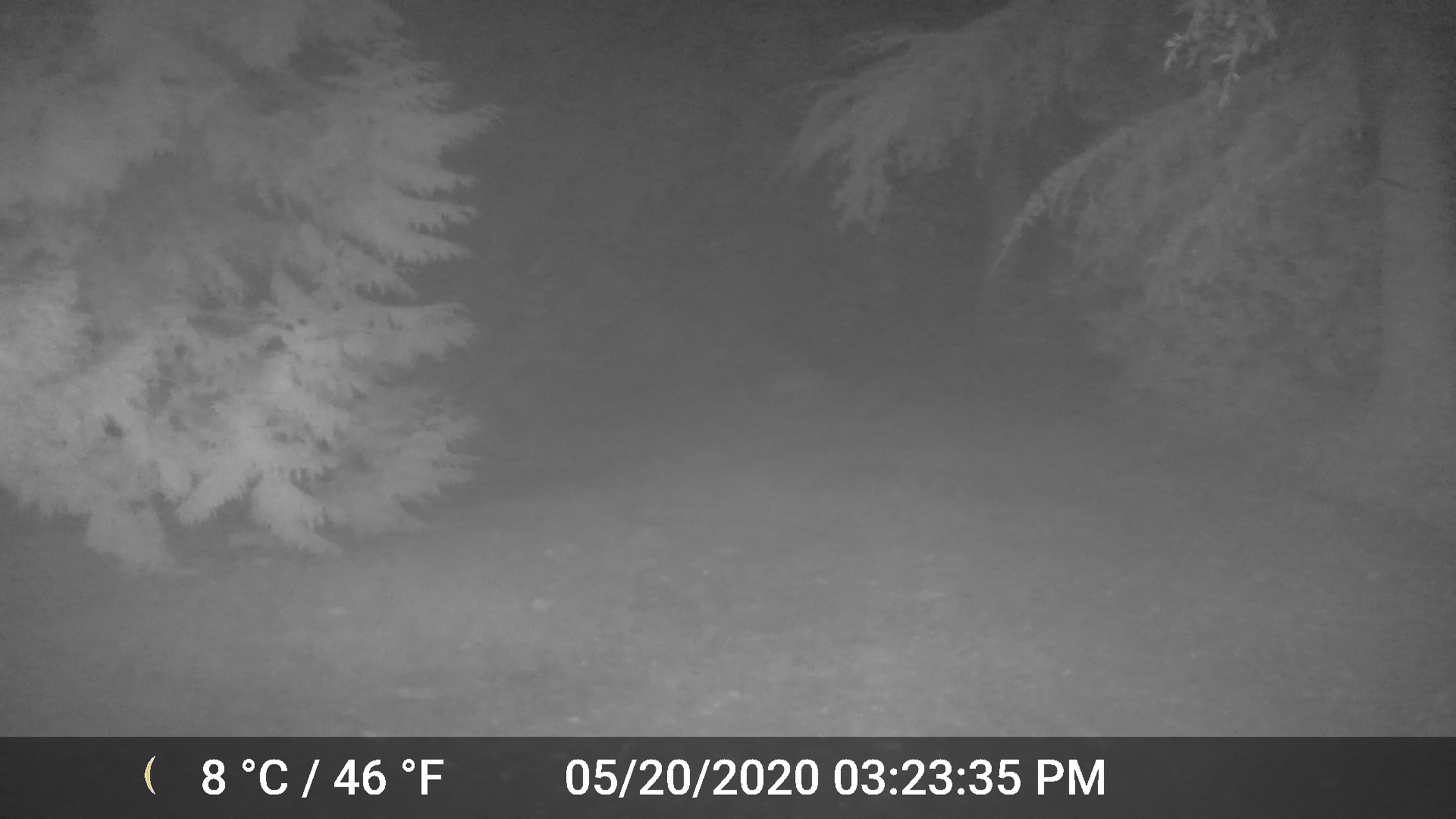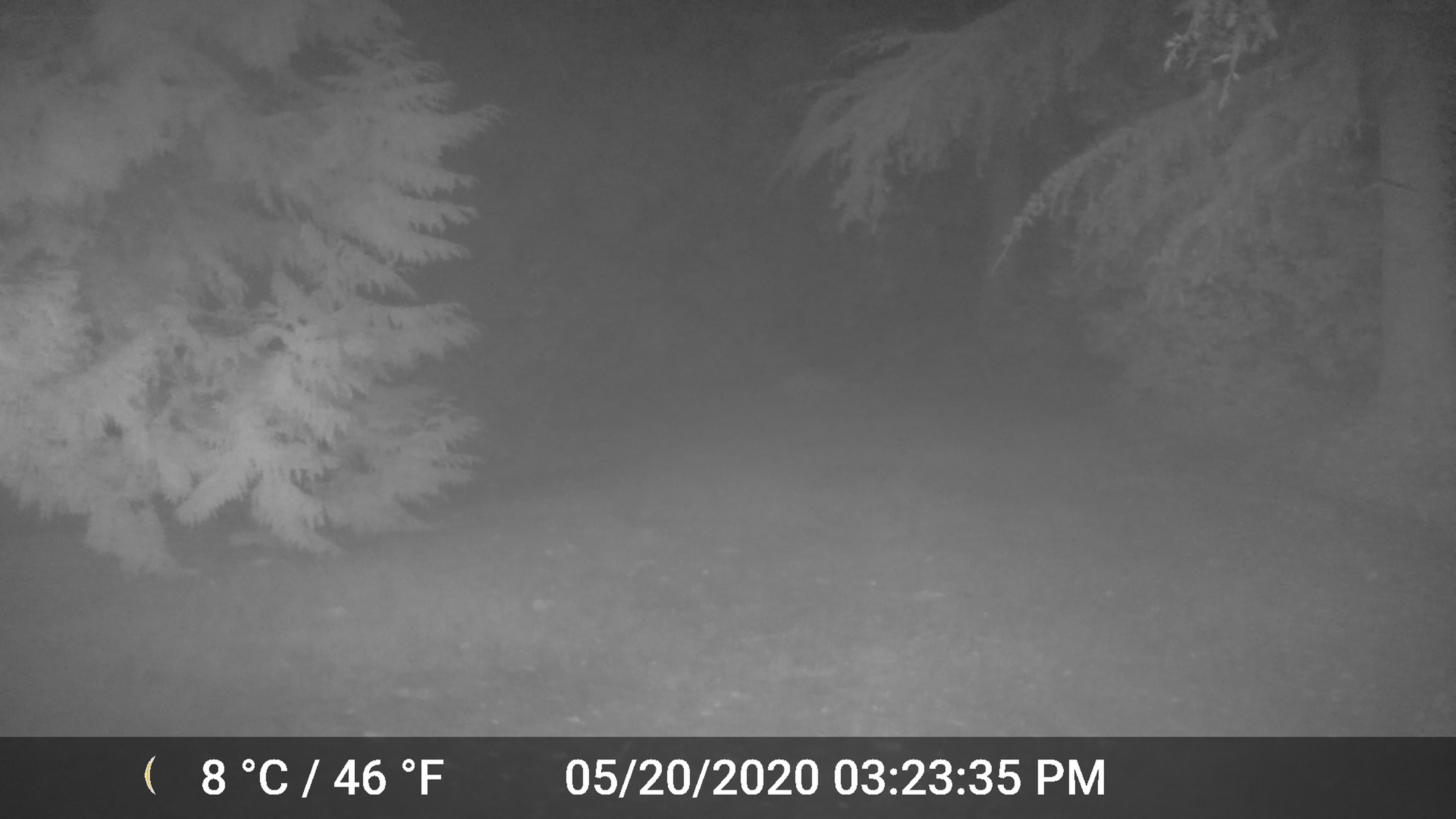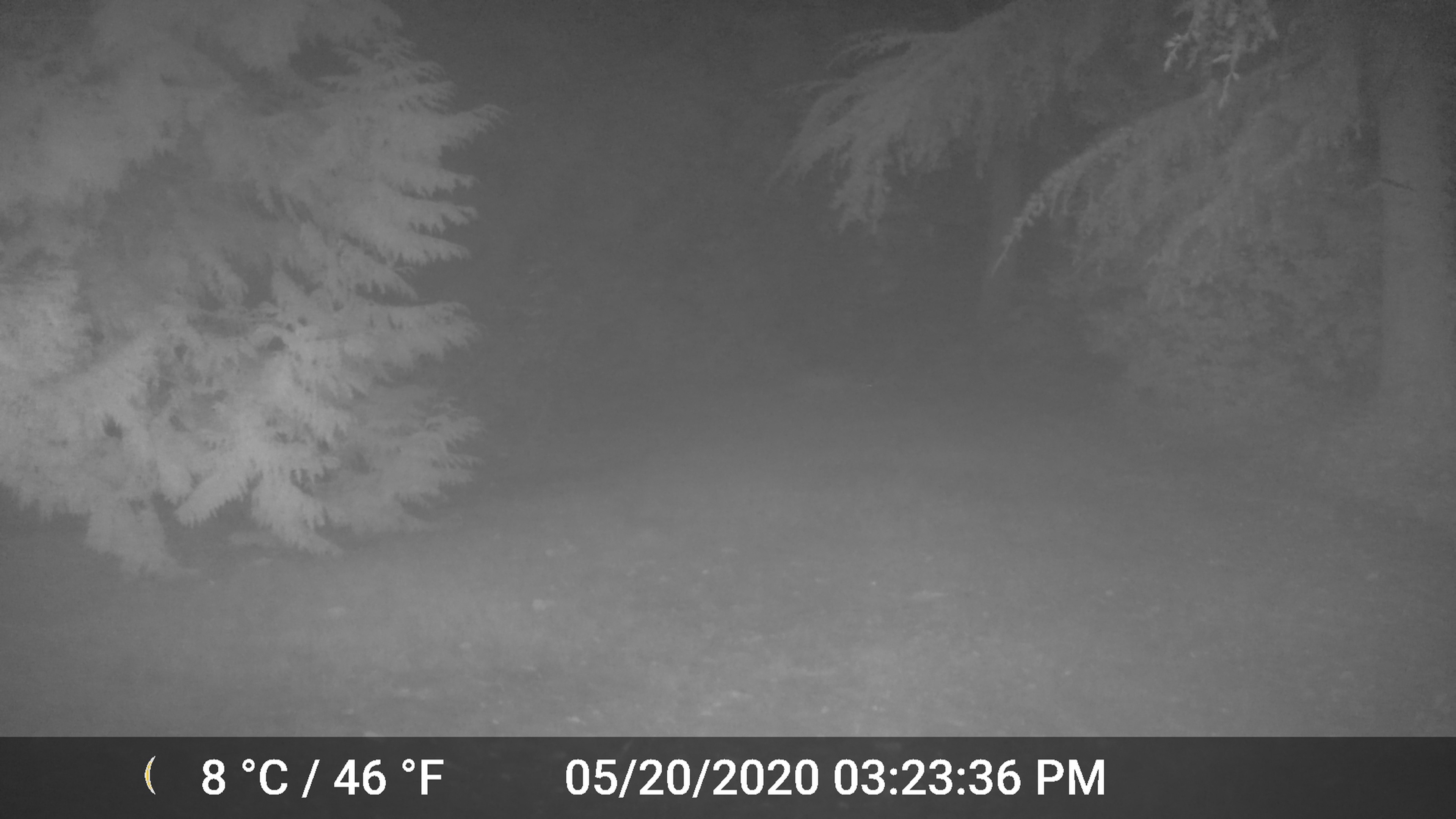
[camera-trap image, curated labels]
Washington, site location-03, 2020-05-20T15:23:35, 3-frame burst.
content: unidentified animal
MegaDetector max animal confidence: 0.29